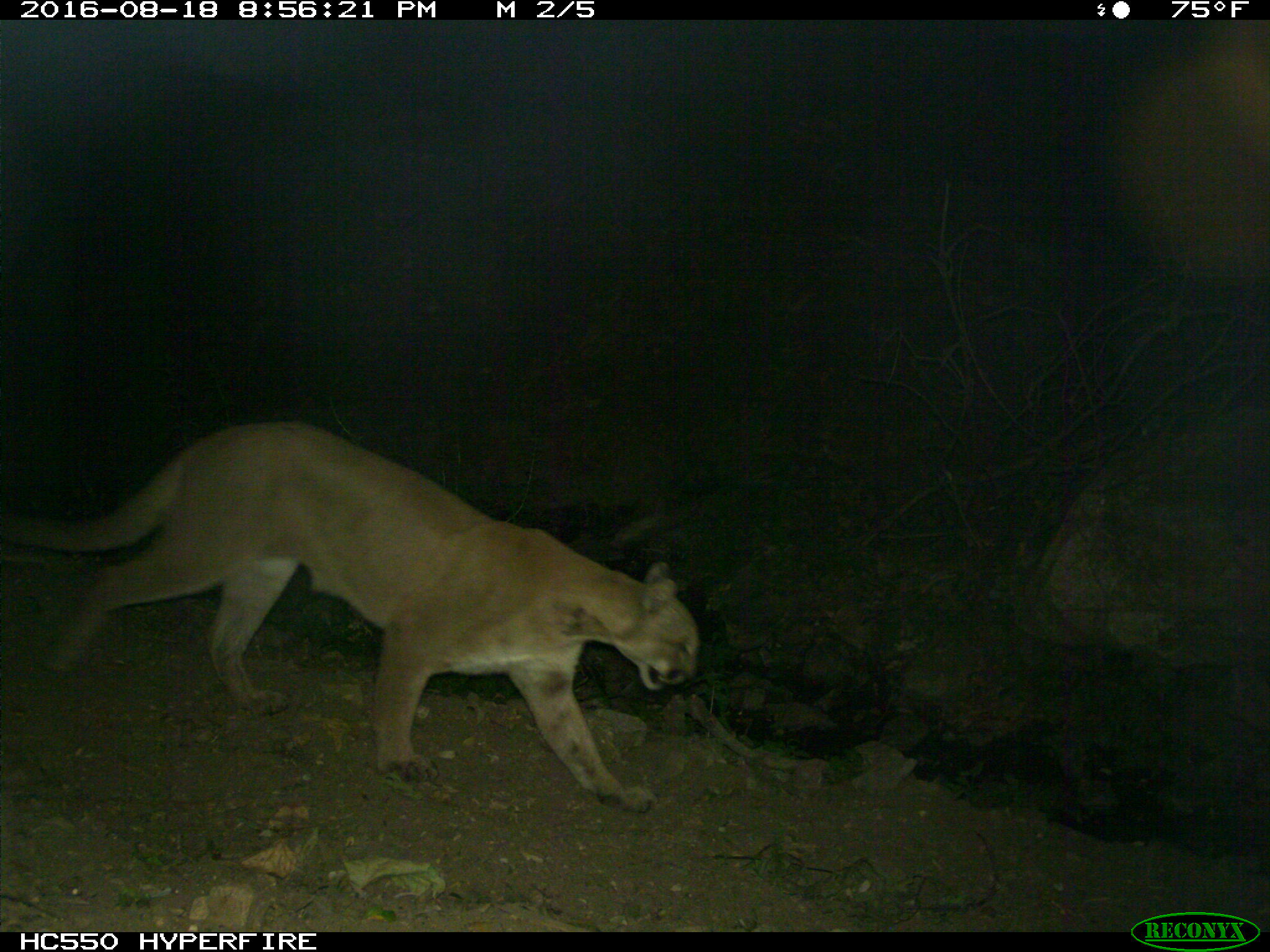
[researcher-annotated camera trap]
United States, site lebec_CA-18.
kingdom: Animalia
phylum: Chordata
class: Mammalia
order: Carnivora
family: Felidae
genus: Puma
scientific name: Puma concolor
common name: mountain lion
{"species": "Puma concolor (mountain lion)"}